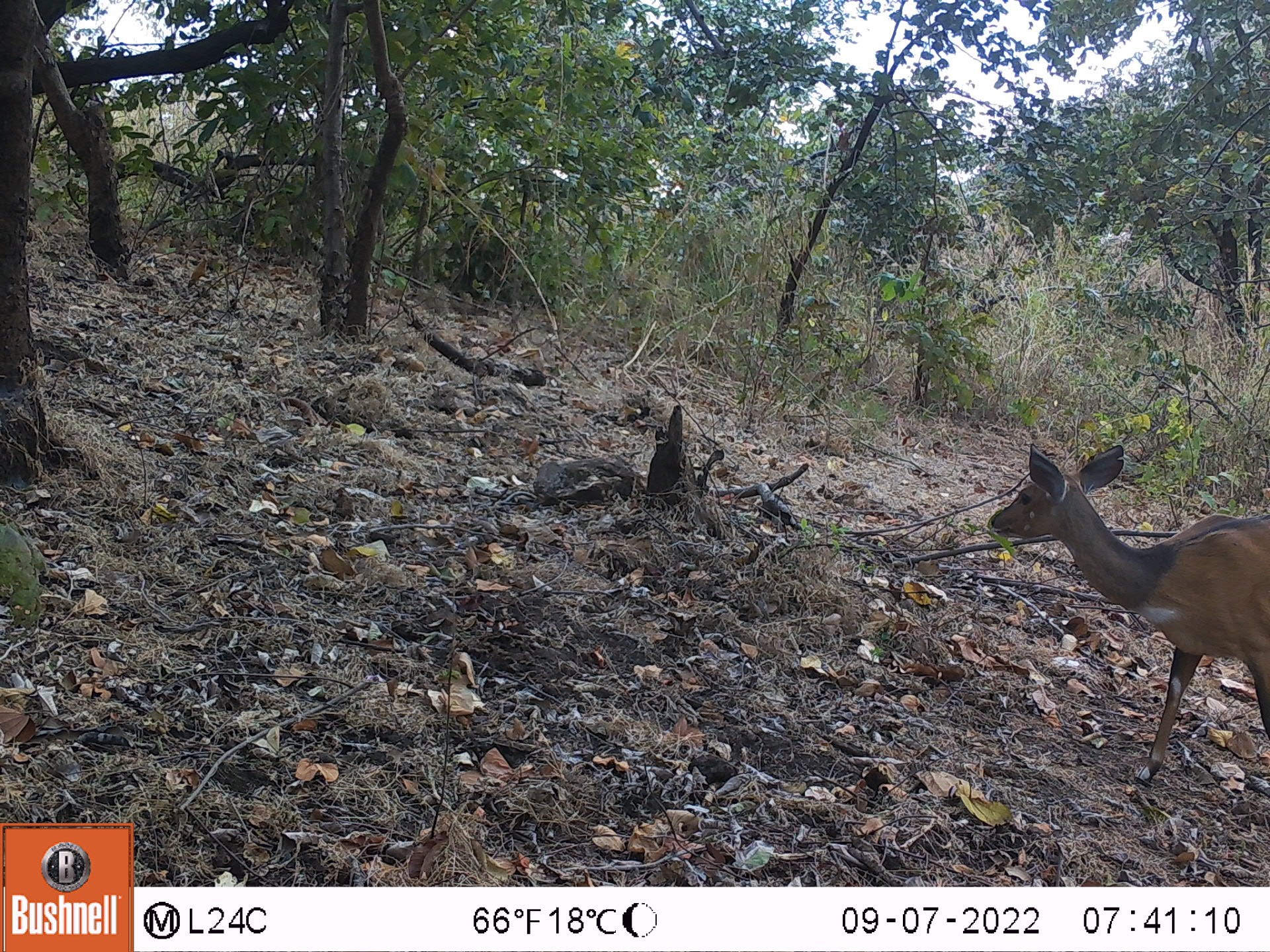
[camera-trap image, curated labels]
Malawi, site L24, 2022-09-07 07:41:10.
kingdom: Animalia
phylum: Chordata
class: Mammalia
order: Artiodactyla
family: Bovidae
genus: Tragelaphus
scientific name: Tragelaphus sylvaticus sylvaticus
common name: cape bushbuck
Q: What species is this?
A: Cape bushbuck (Tragelaphus sylvaticus sylvaticus).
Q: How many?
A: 1.